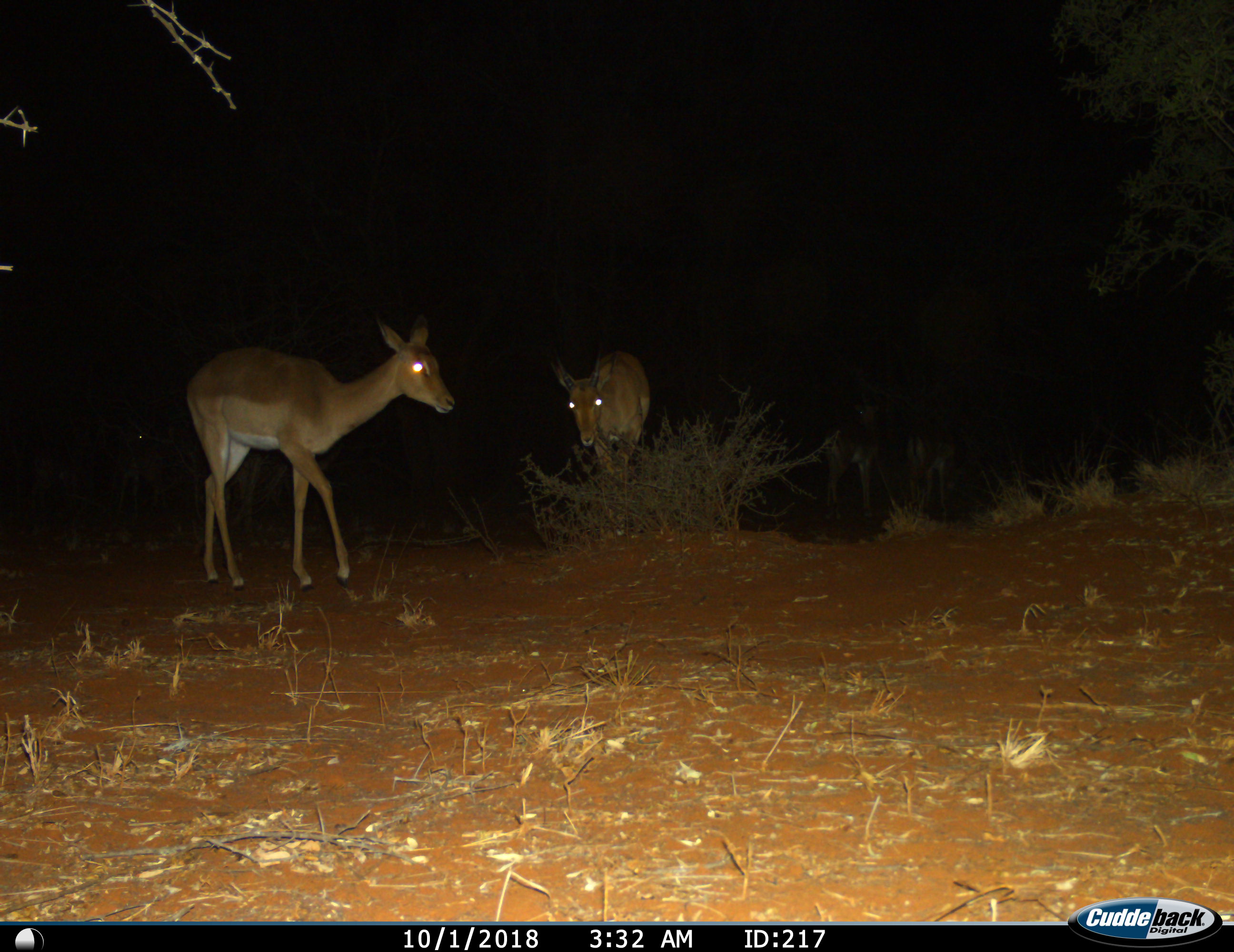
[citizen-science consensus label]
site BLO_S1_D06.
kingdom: Animalia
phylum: Chordata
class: Mammalia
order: Artiodactyla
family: Bovidae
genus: Aepyceros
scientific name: Aepyceros melampus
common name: impala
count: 2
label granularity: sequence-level